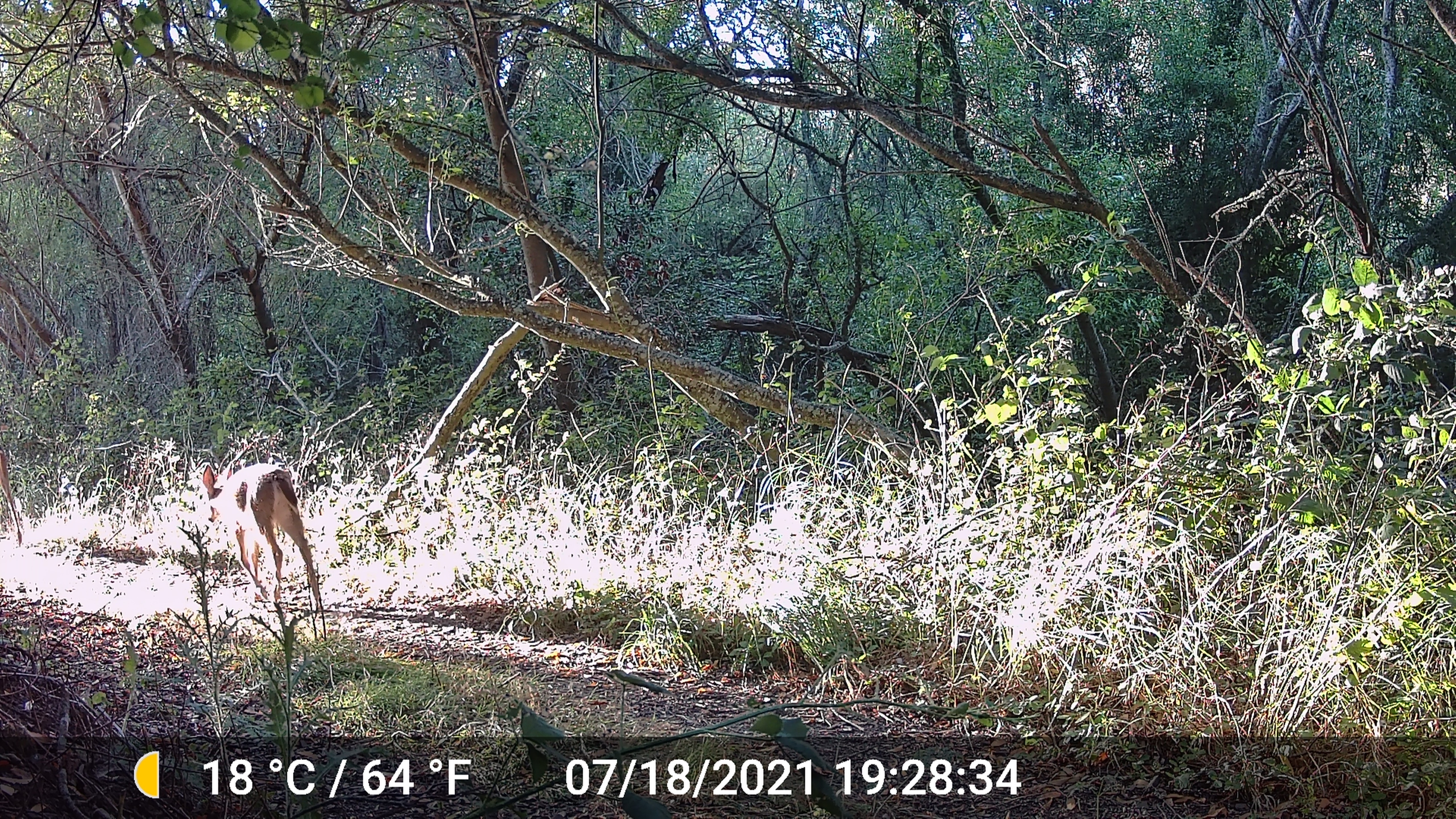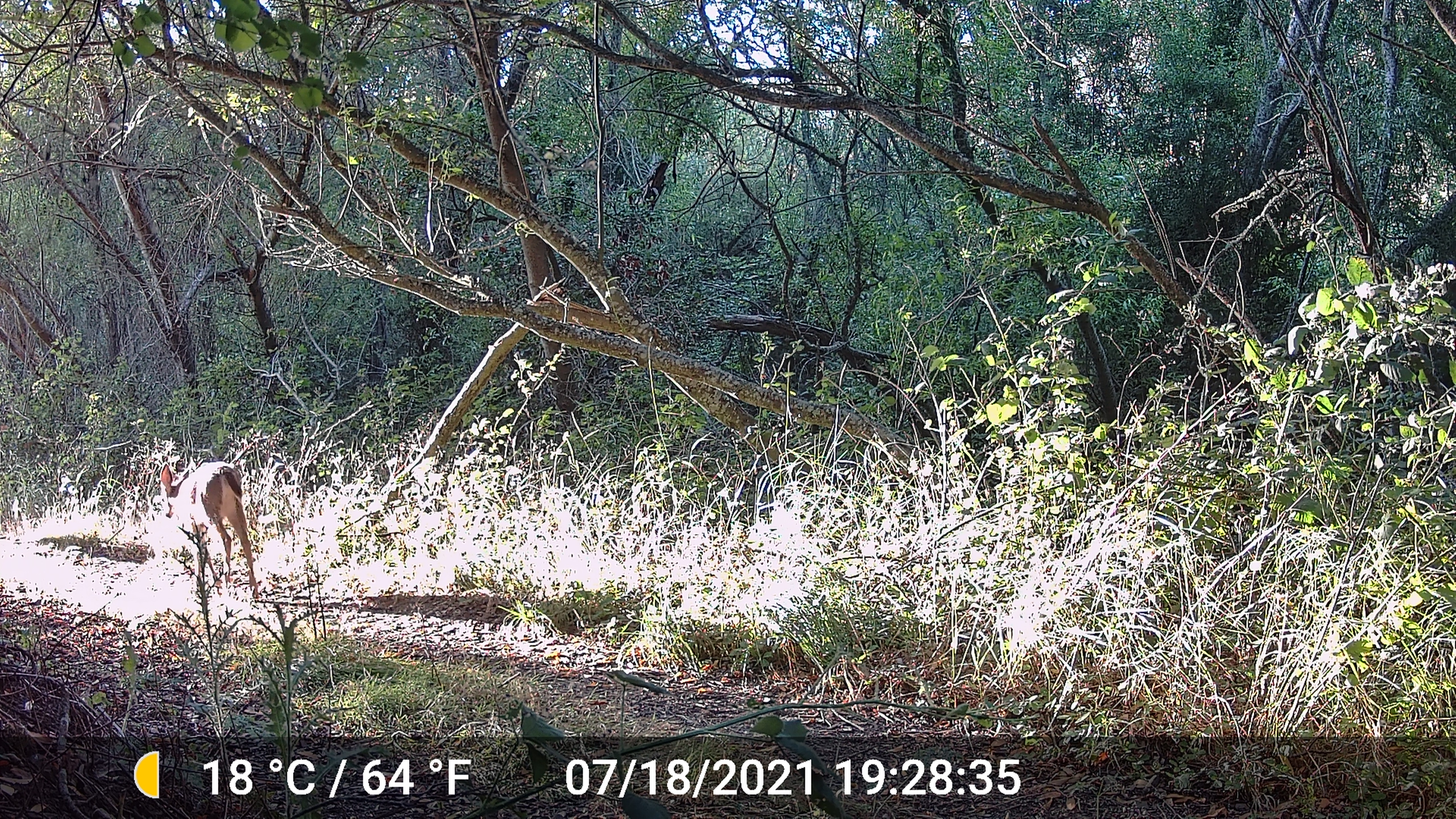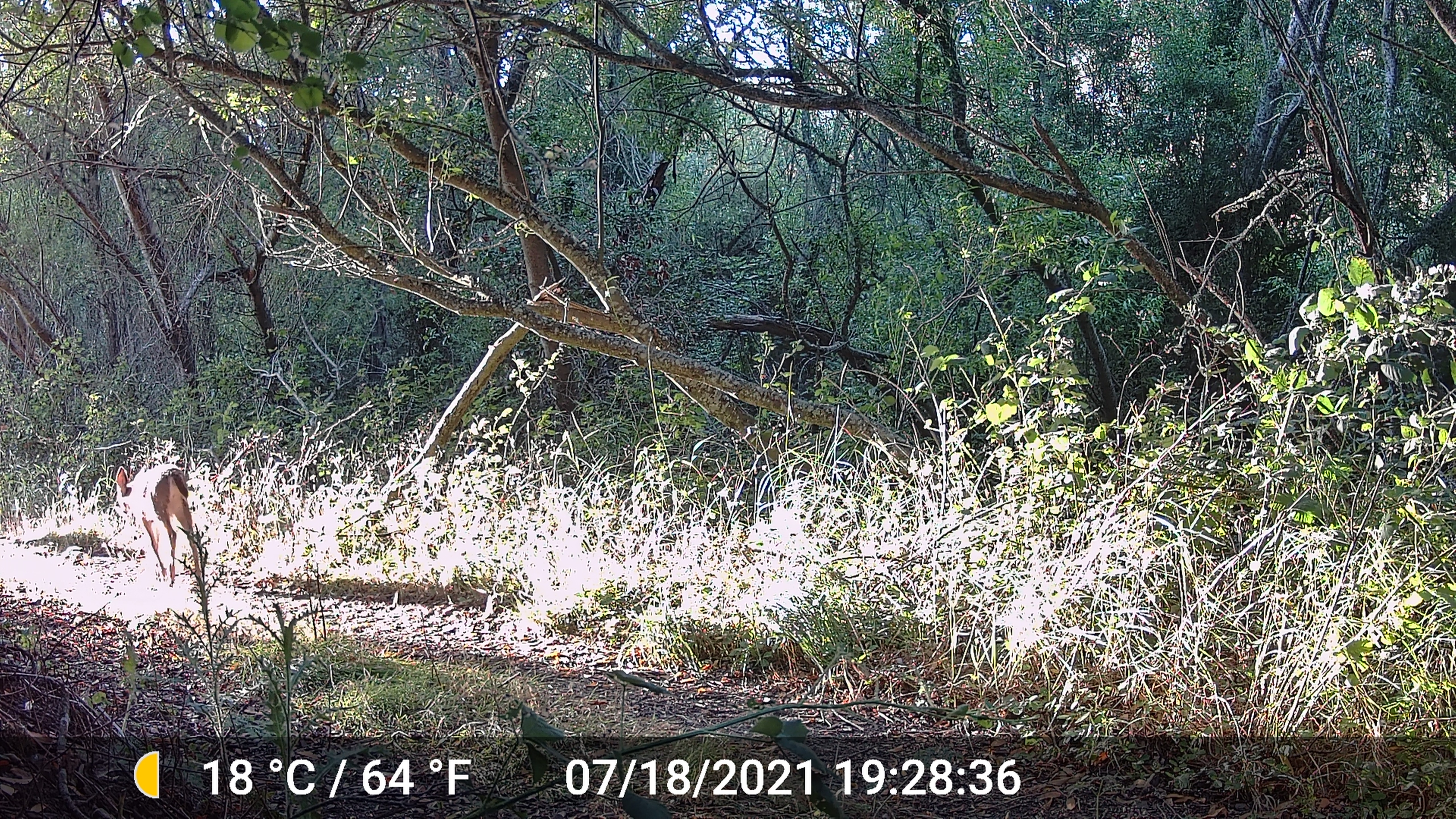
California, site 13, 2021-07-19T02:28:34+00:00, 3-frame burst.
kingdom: Animalia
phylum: Chordata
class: Mammalia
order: Artiodactyla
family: Cervidae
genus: Odocoileus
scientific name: Odocoileus hemionus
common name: mule deer